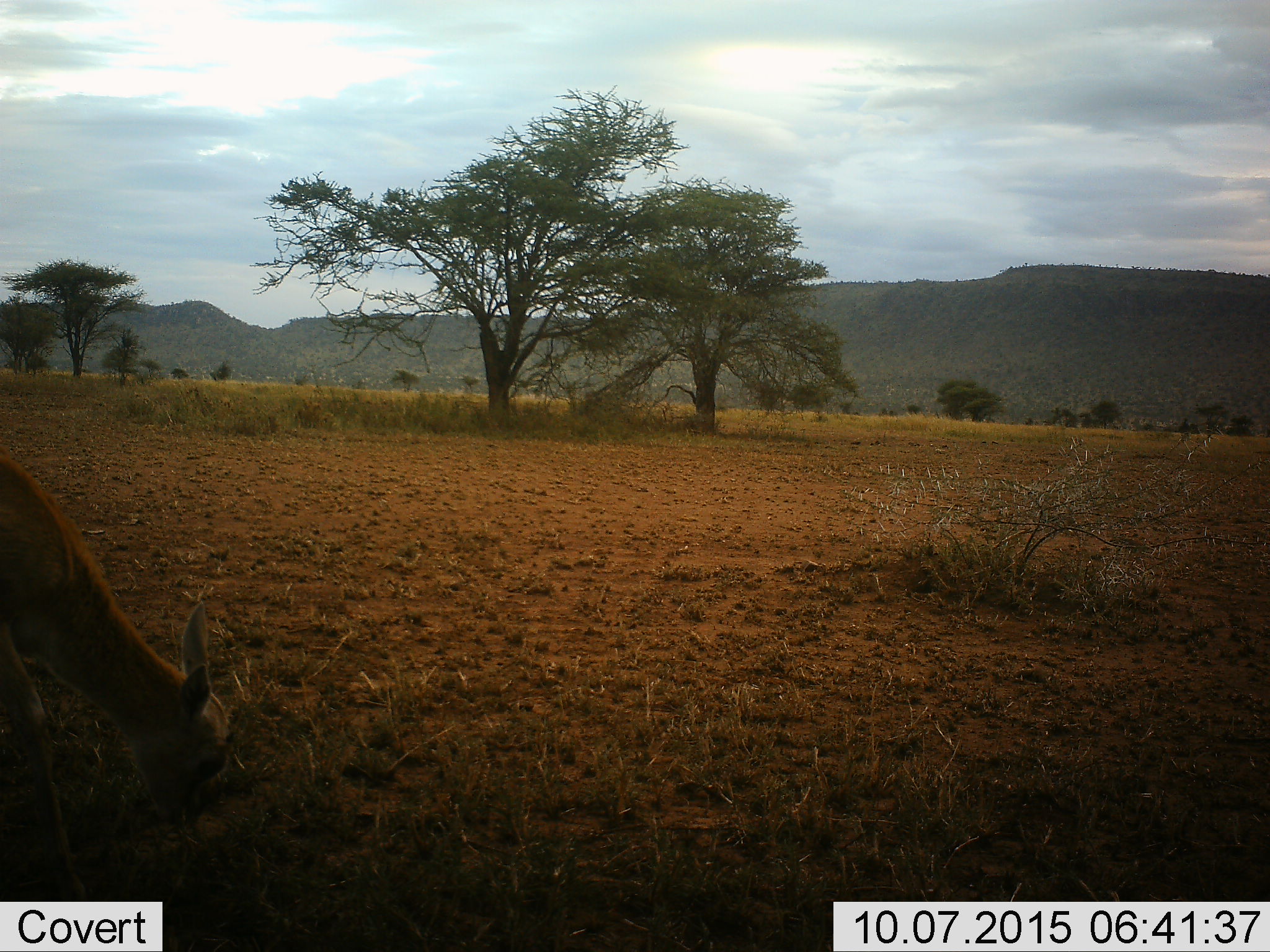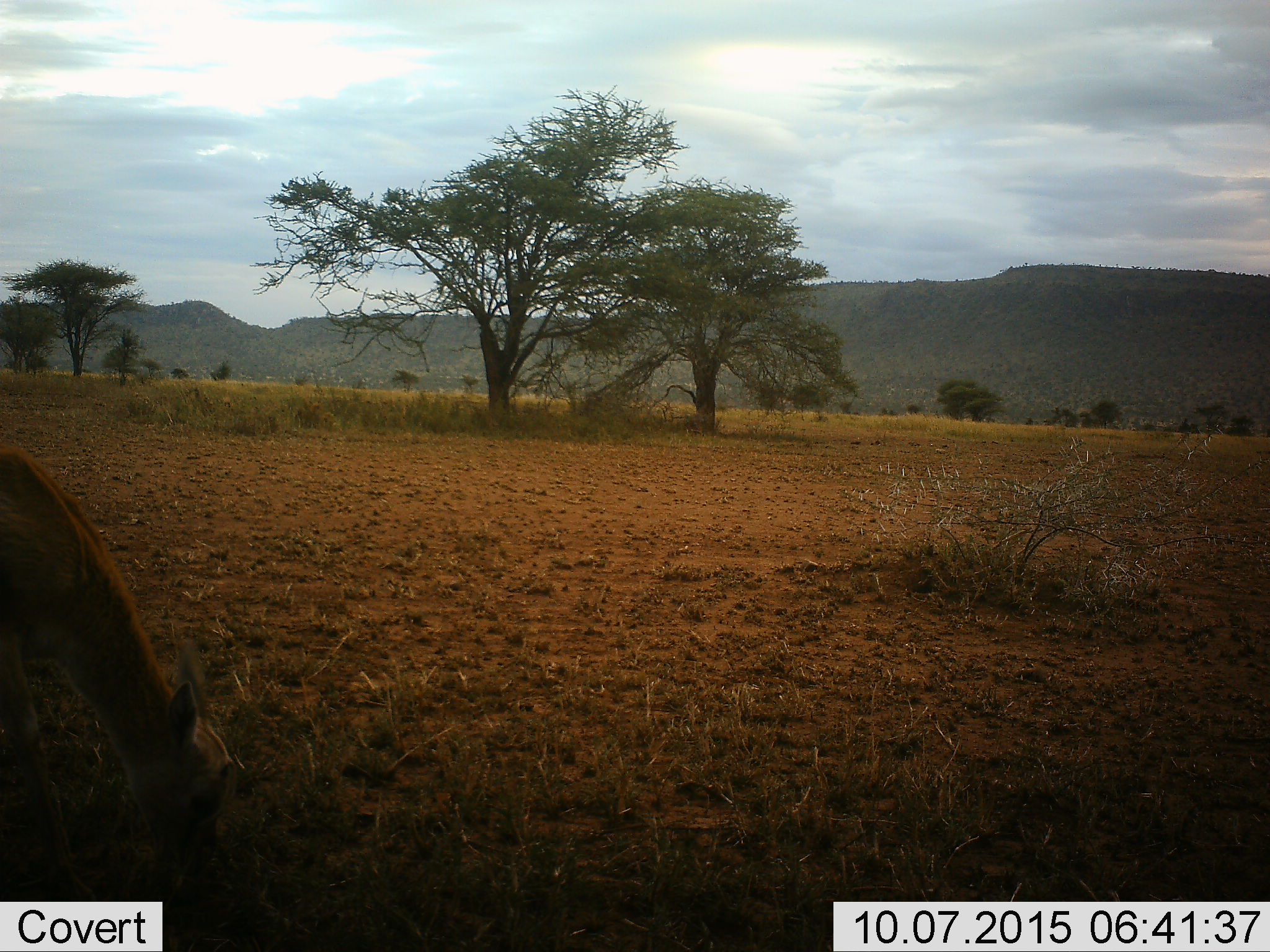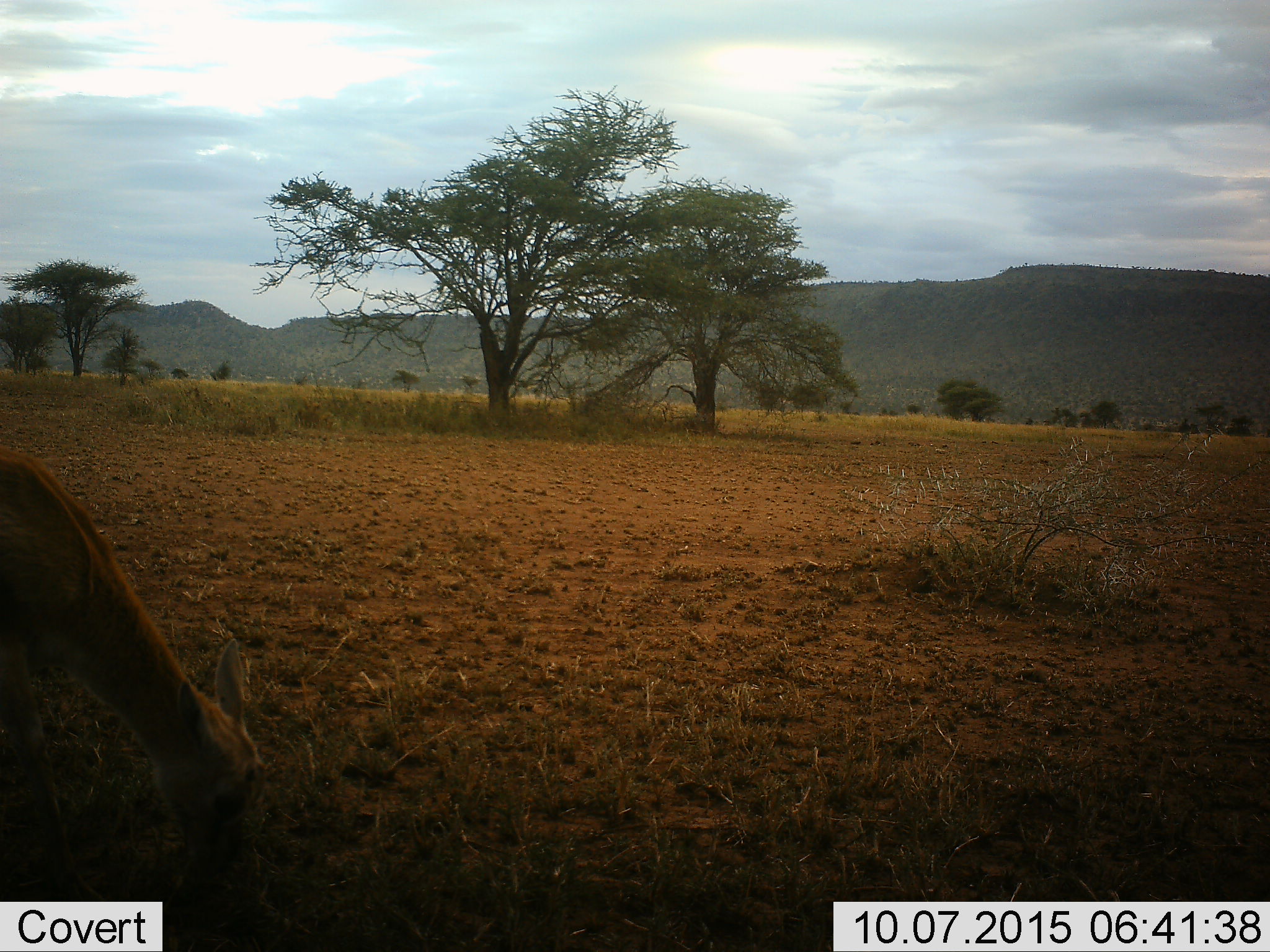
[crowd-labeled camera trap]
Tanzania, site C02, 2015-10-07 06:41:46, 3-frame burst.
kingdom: Animalia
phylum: Chordata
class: Mammalia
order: Artiodactyla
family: Bovidae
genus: Eudorcas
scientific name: Eudorcas thomsonii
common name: thomson's gazelle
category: gazellethomsons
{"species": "gazellethomsons (thomson's gazelle) (Eudorcas thomsonii)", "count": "1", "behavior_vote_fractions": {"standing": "25%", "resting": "0%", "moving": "8%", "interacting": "0%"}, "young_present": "17%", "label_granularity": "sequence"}